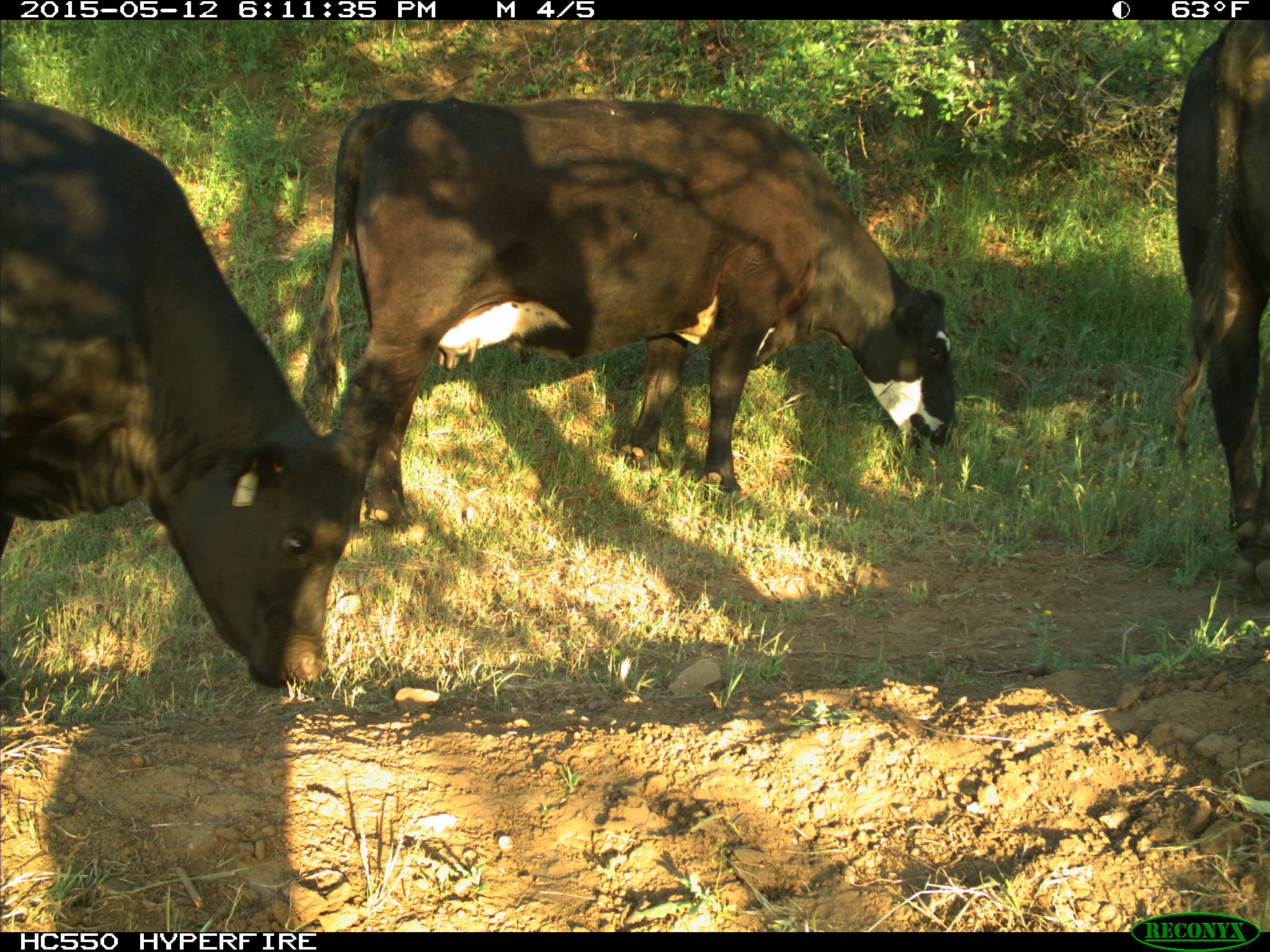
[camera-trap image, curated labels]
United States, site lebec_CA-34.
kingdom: Animalia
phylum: Chordata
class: Mammalia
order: Artiodactyla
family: Bovidae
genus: Bos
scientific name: Bos taurus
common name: domestic cow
Bos taurus (domestic cow).